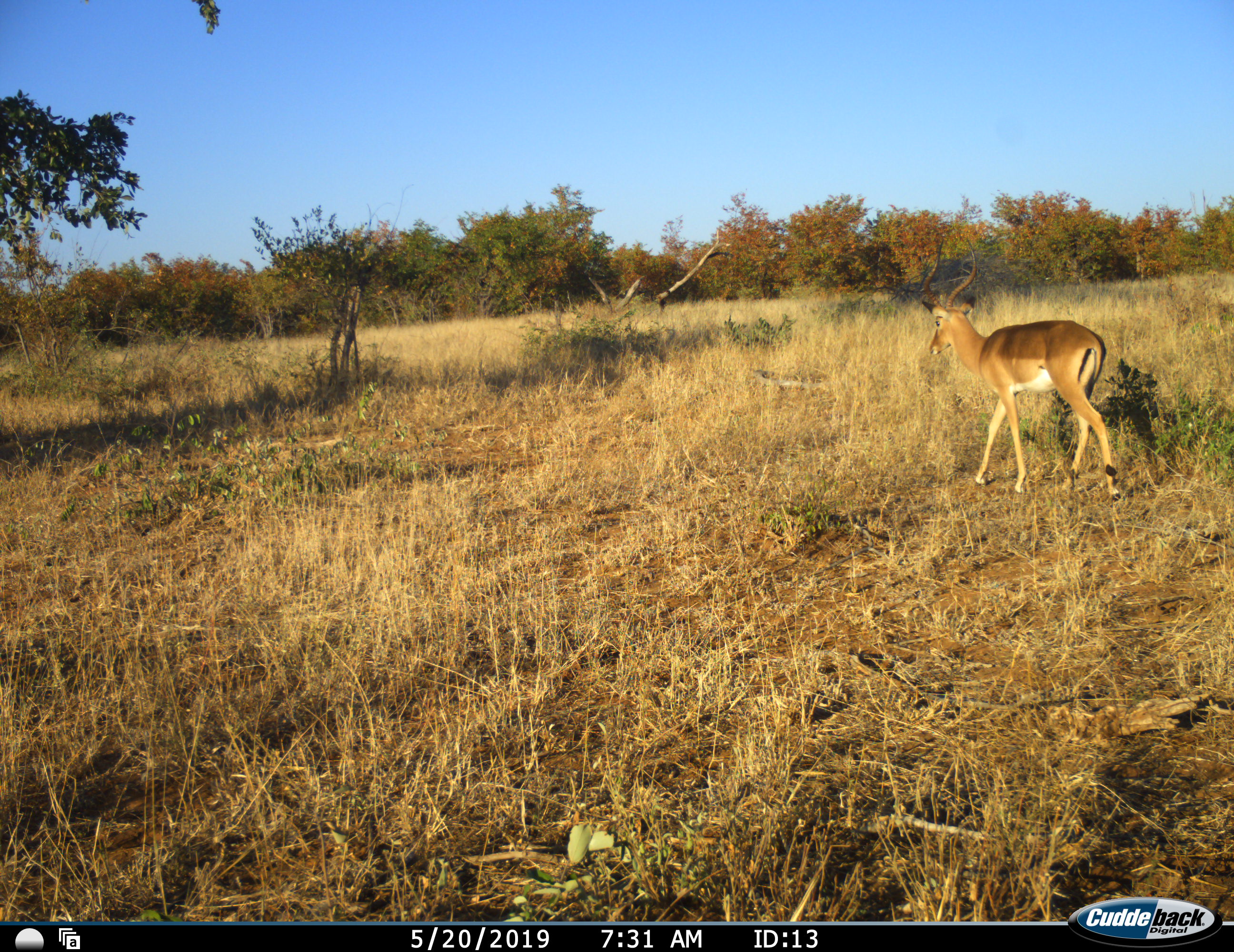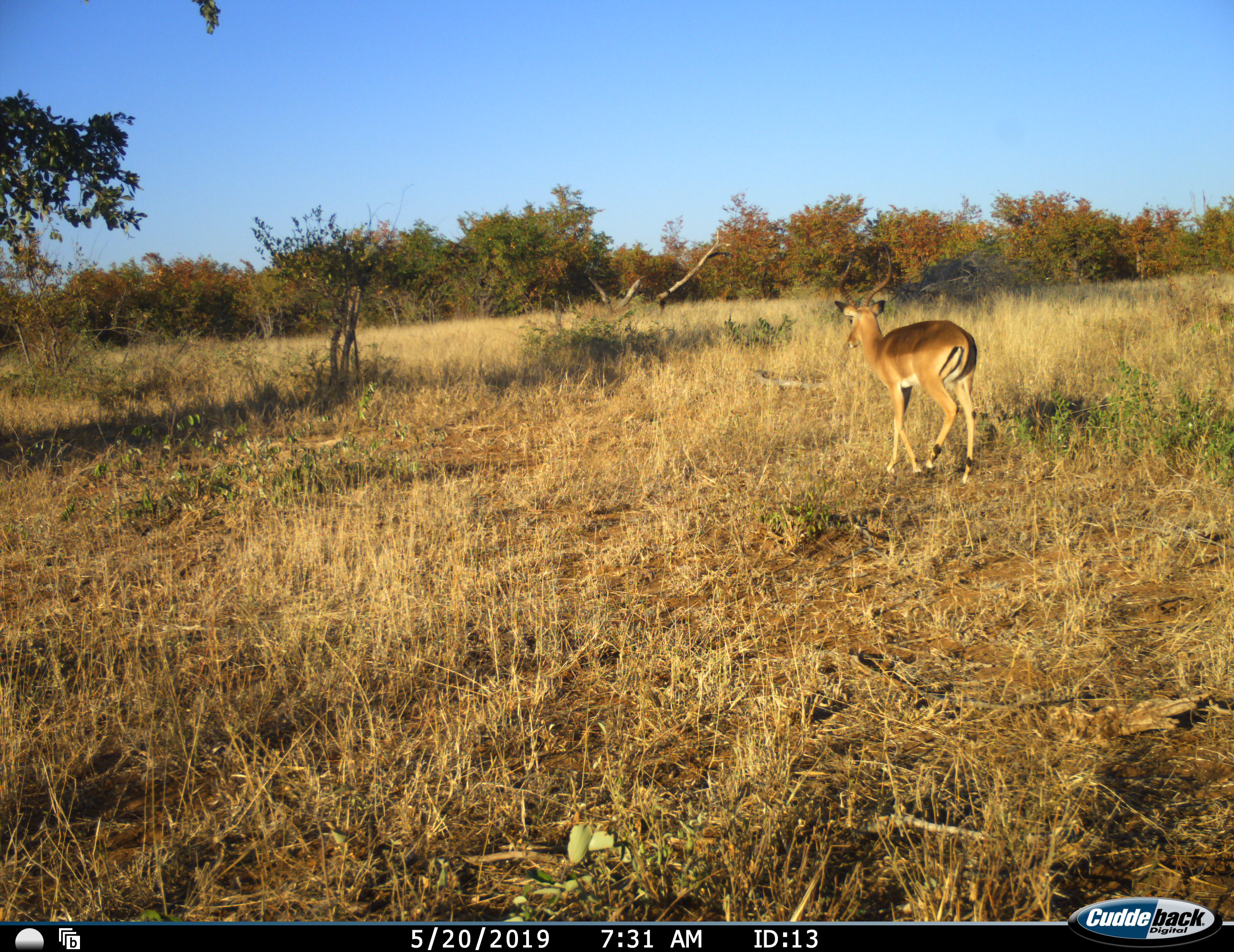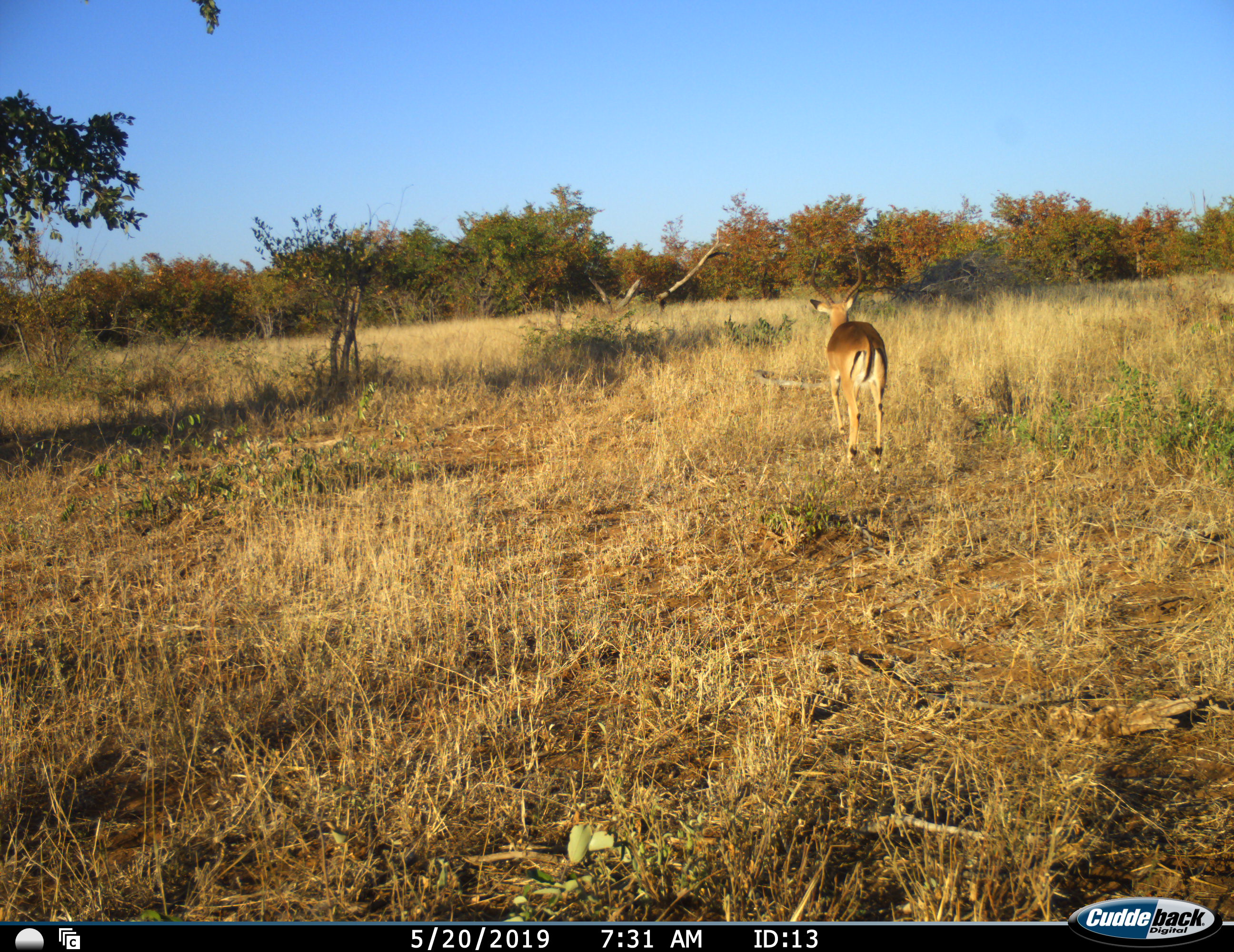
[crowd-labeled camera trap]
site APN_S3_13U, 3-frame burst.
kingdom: Animalia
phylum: Chordata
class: Mammalia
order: Artiodactyla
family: Bovidae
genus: Aepyceros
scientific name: Aepyceros melampus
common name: impala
Impala (Aepyceros melampus), count 1. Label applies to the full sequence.